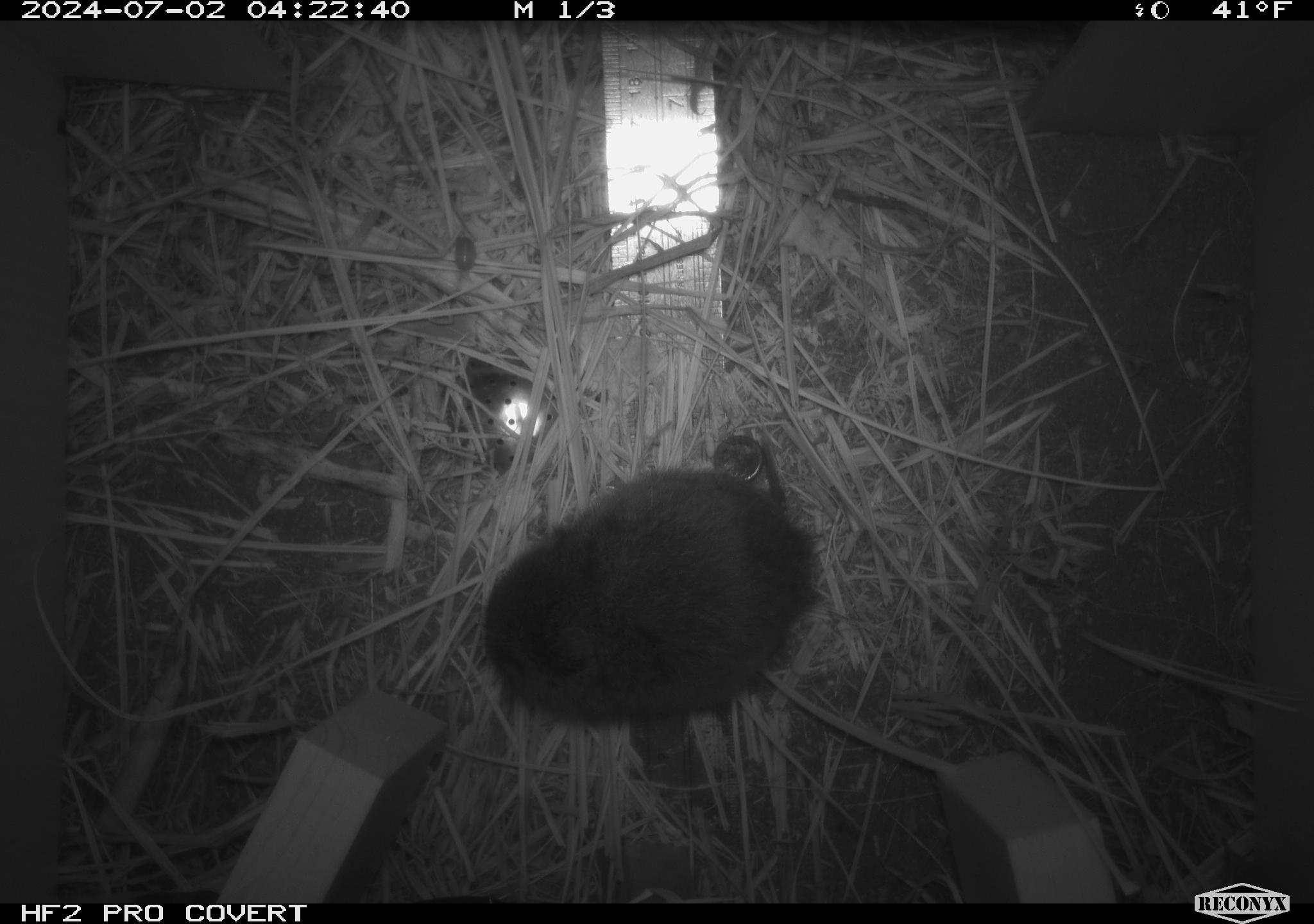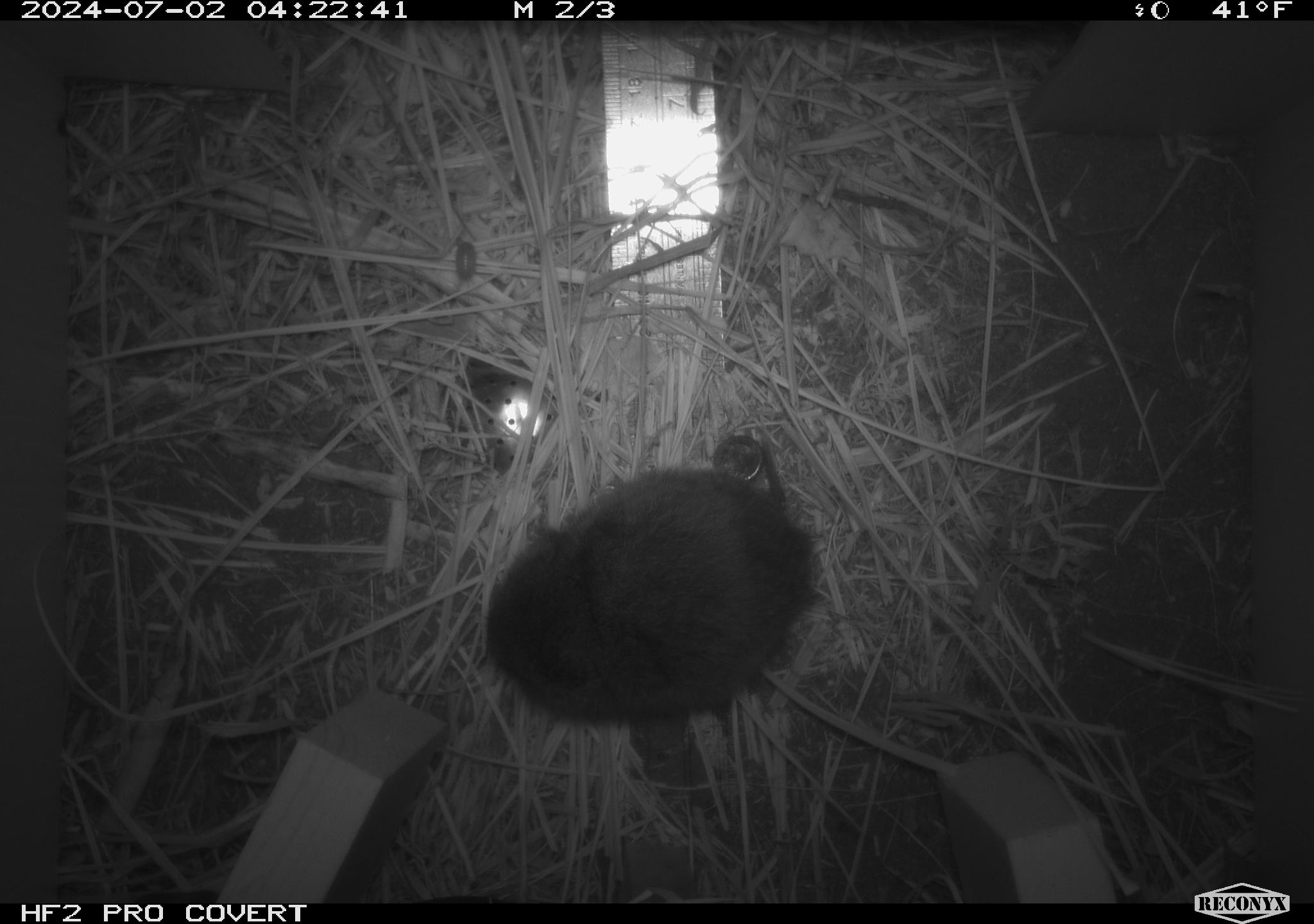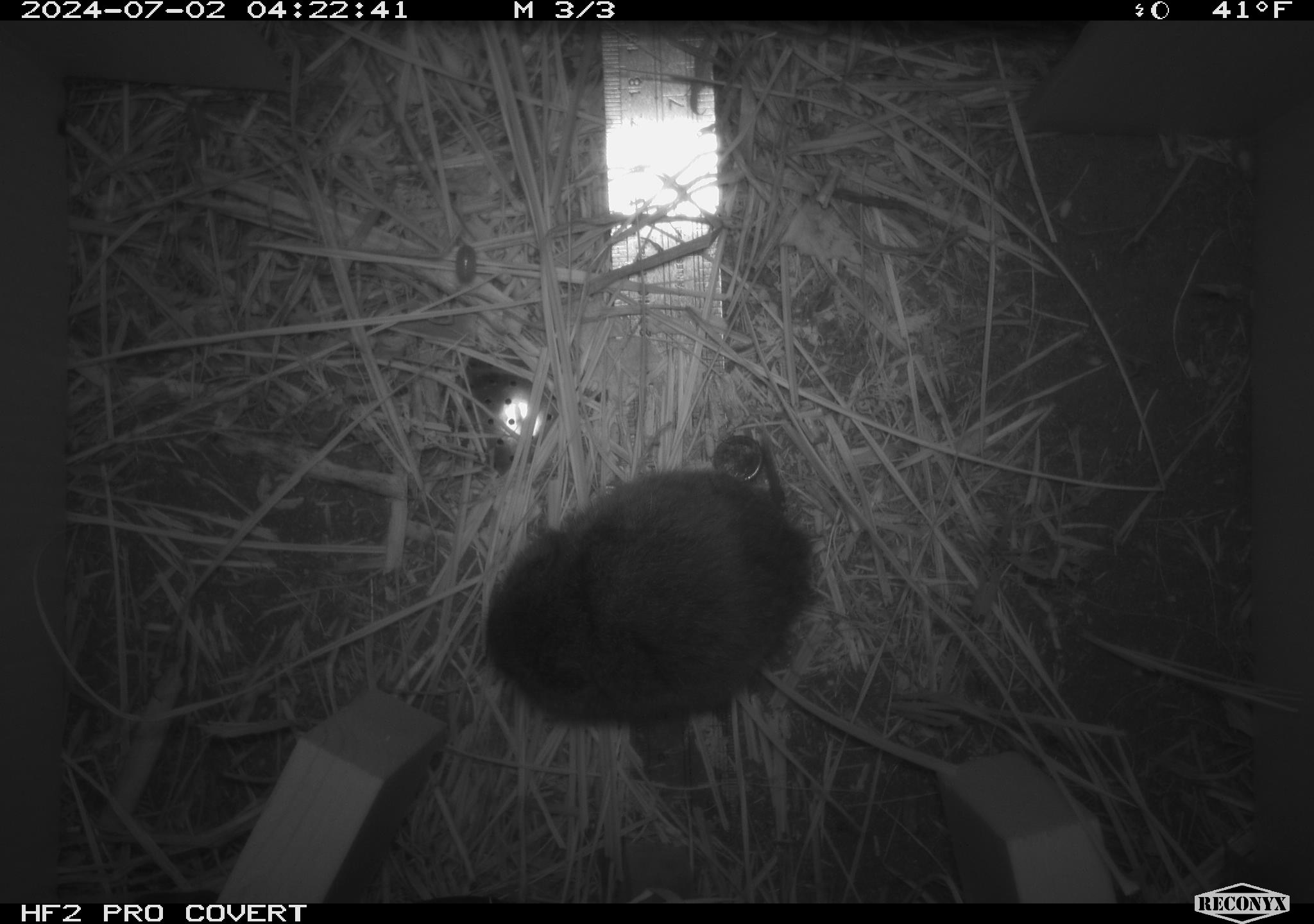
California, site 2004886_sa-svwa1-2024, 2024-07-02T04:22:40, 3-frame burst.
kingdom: Animalia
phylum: Chordata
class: Mammalia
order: Rodentia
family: Cricetidae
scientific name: Arvicolinae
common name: voles, lemmings, and muskrats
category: arvicolinae subfamily